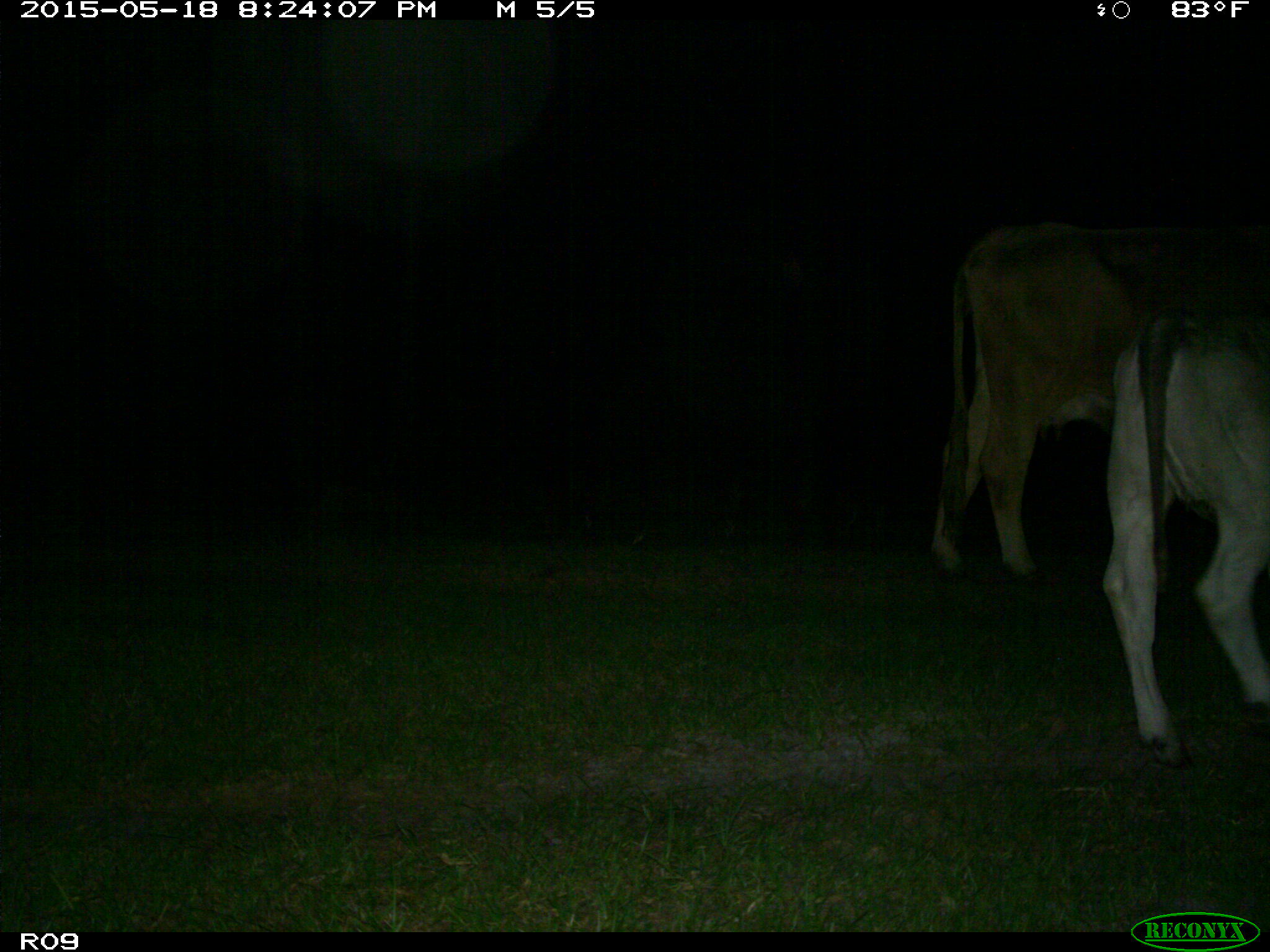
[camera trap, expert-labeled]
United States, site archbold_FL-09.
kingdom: Animalia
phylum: Chordata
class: Mammalia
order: Artiodactyla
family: Bovidae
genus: Bos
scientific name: Bos taurus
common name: domestic cow